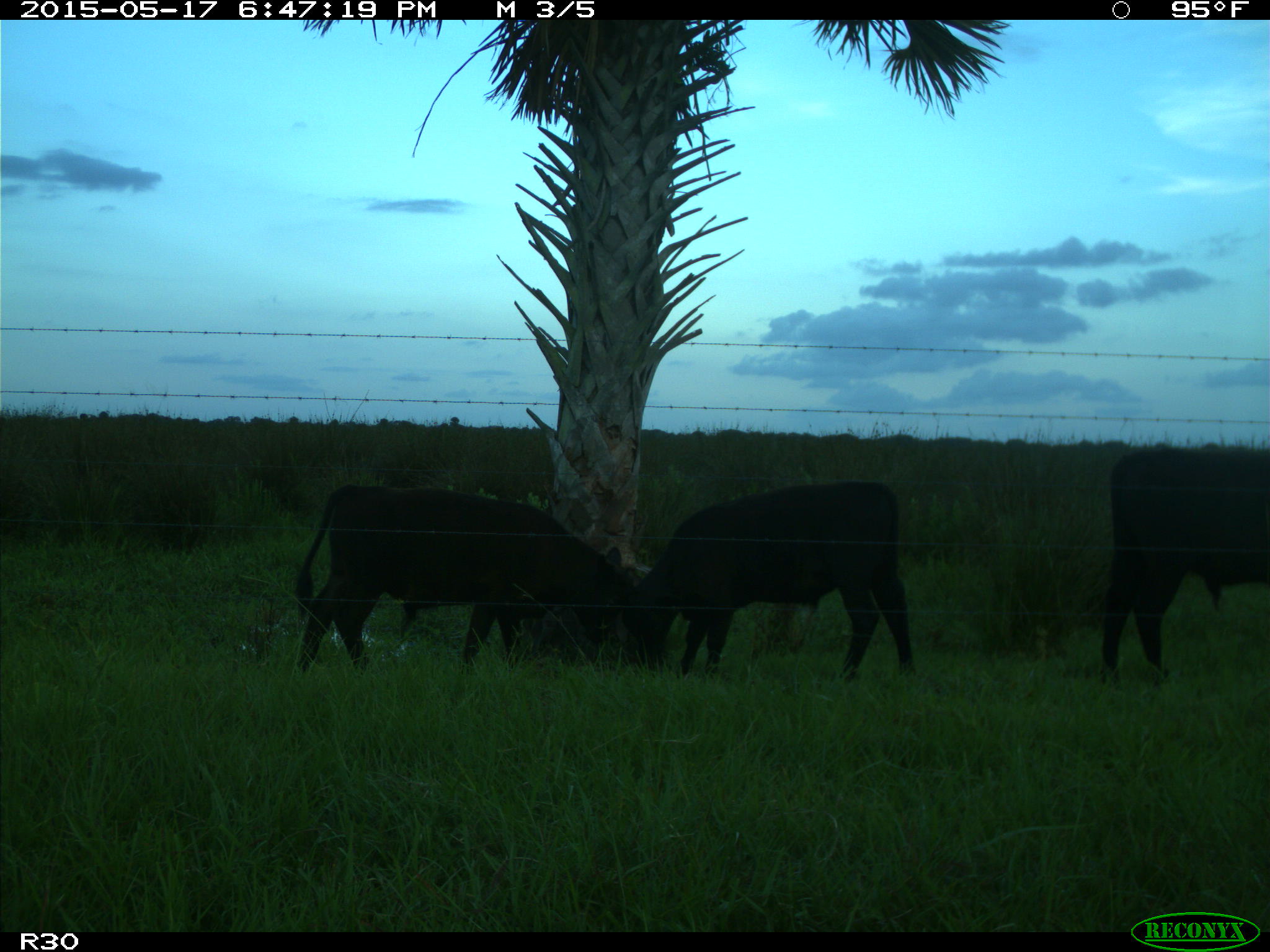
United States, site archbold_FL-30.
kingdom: Animalia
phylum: Chordata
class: Mammalia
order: Artiodactyla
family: Bovidae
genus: Bos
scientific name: Bos taurus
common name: domestic cow